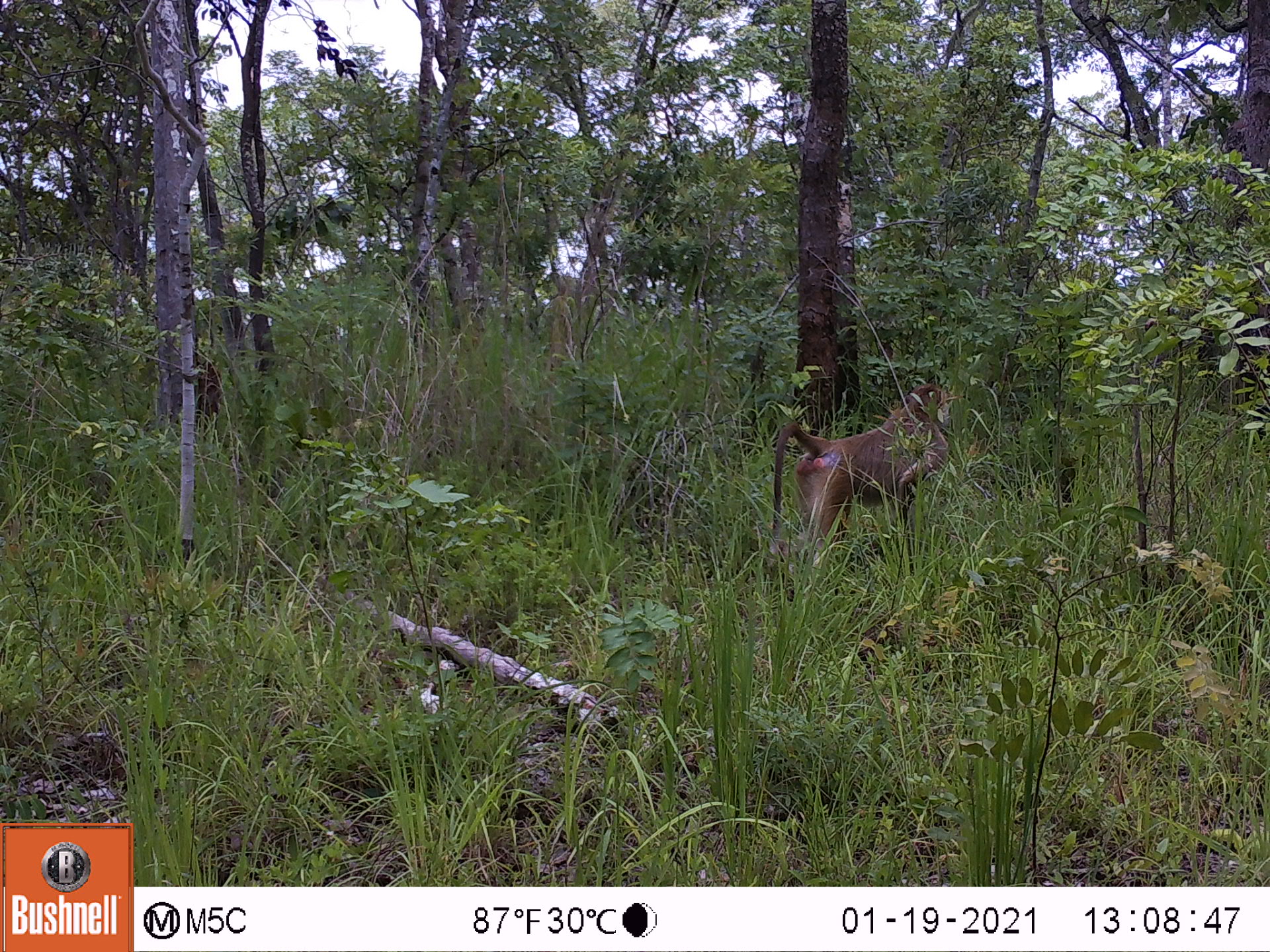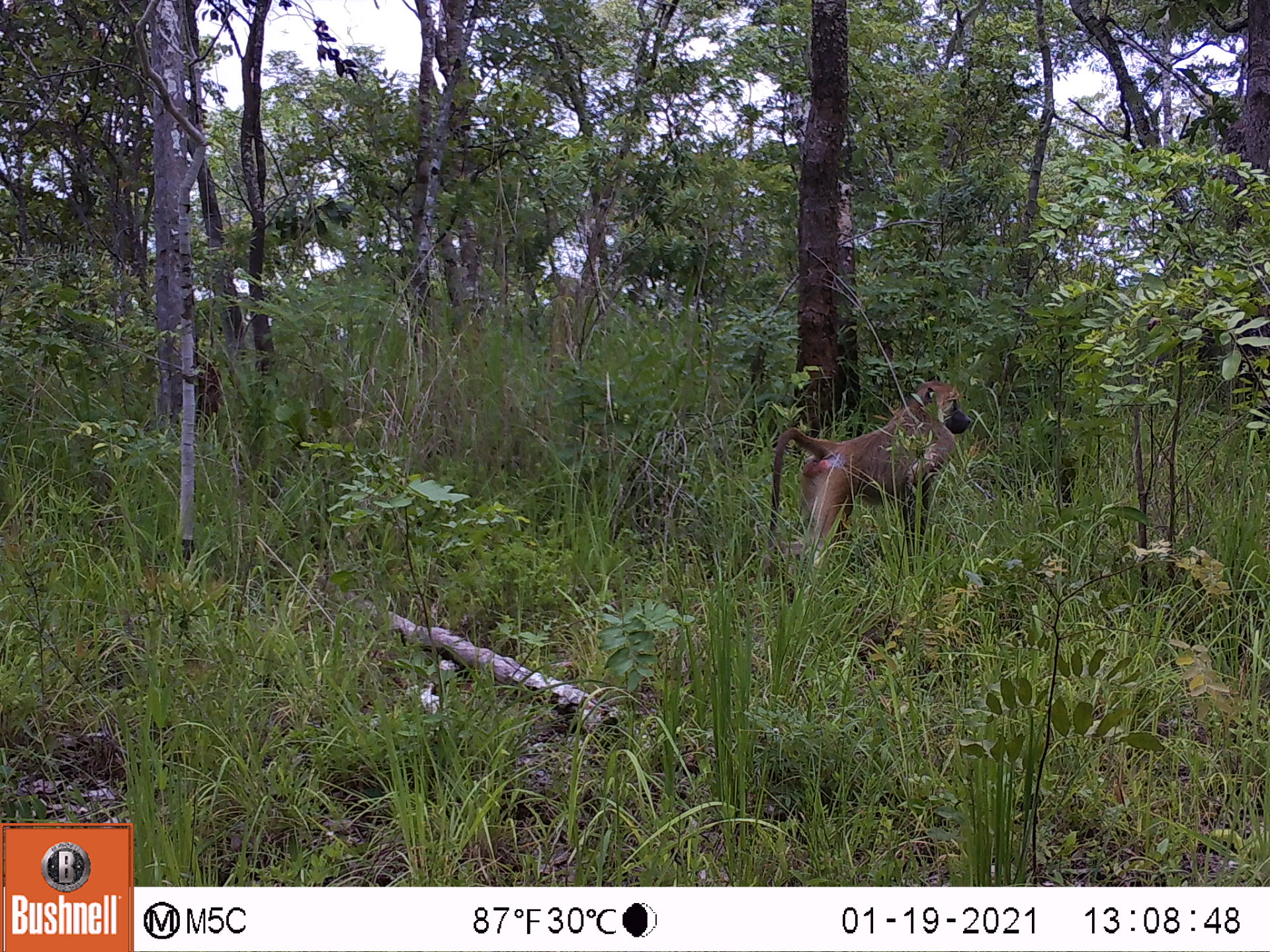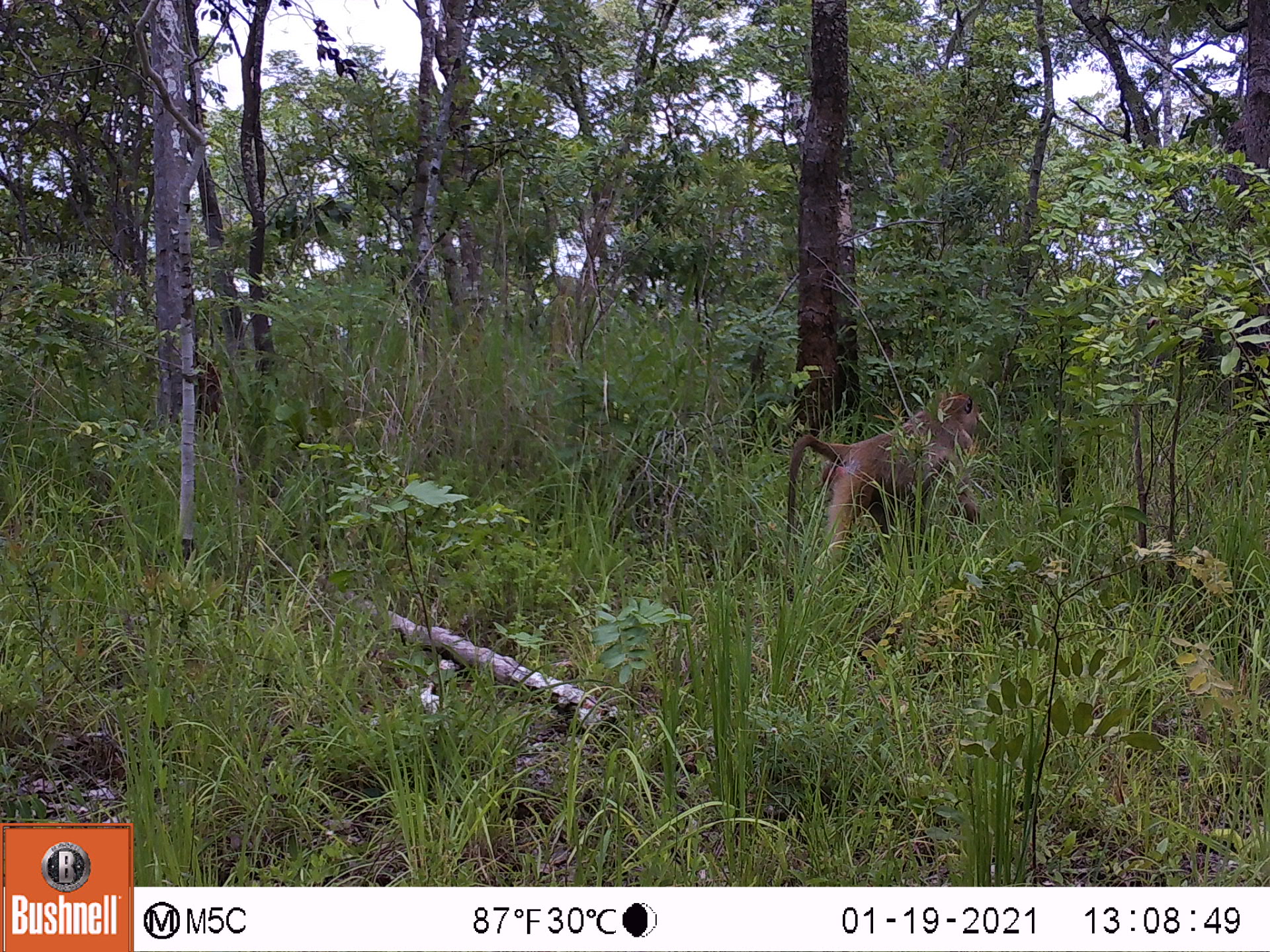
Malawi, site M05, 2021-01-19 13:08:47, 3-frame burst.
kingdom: Animalia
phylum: Chordata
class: Mammalia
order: Primates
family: Cercopithecidae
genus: Papio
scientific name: Papio cynocephalus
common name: yellow baboon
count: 1